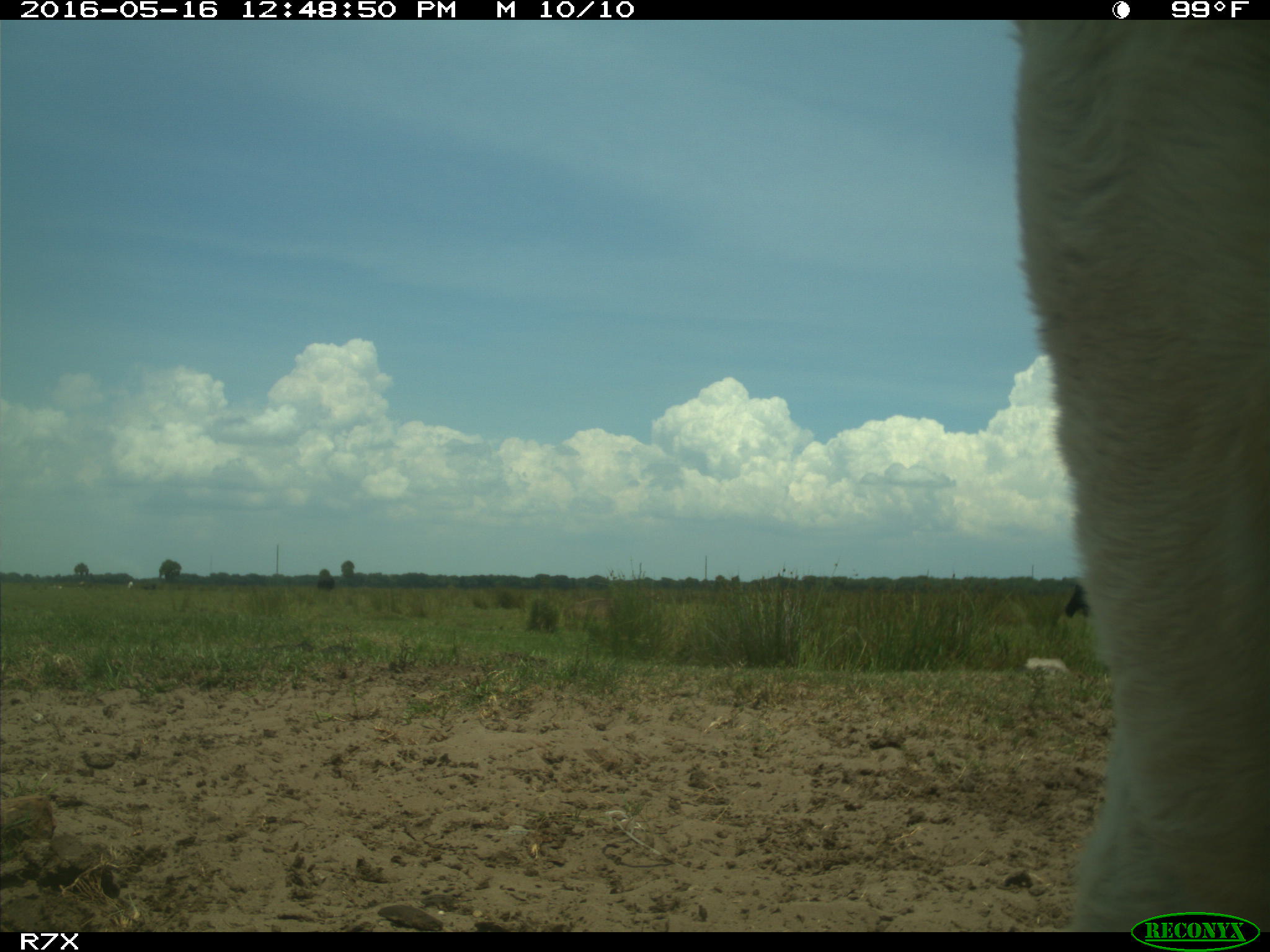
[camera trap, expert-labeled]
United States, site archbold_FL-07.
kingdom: Animalia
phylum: Chordata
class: Mammalia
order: Artiodactyla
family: Bovidae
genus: Bos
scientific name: Bos taurus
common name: domestic cow